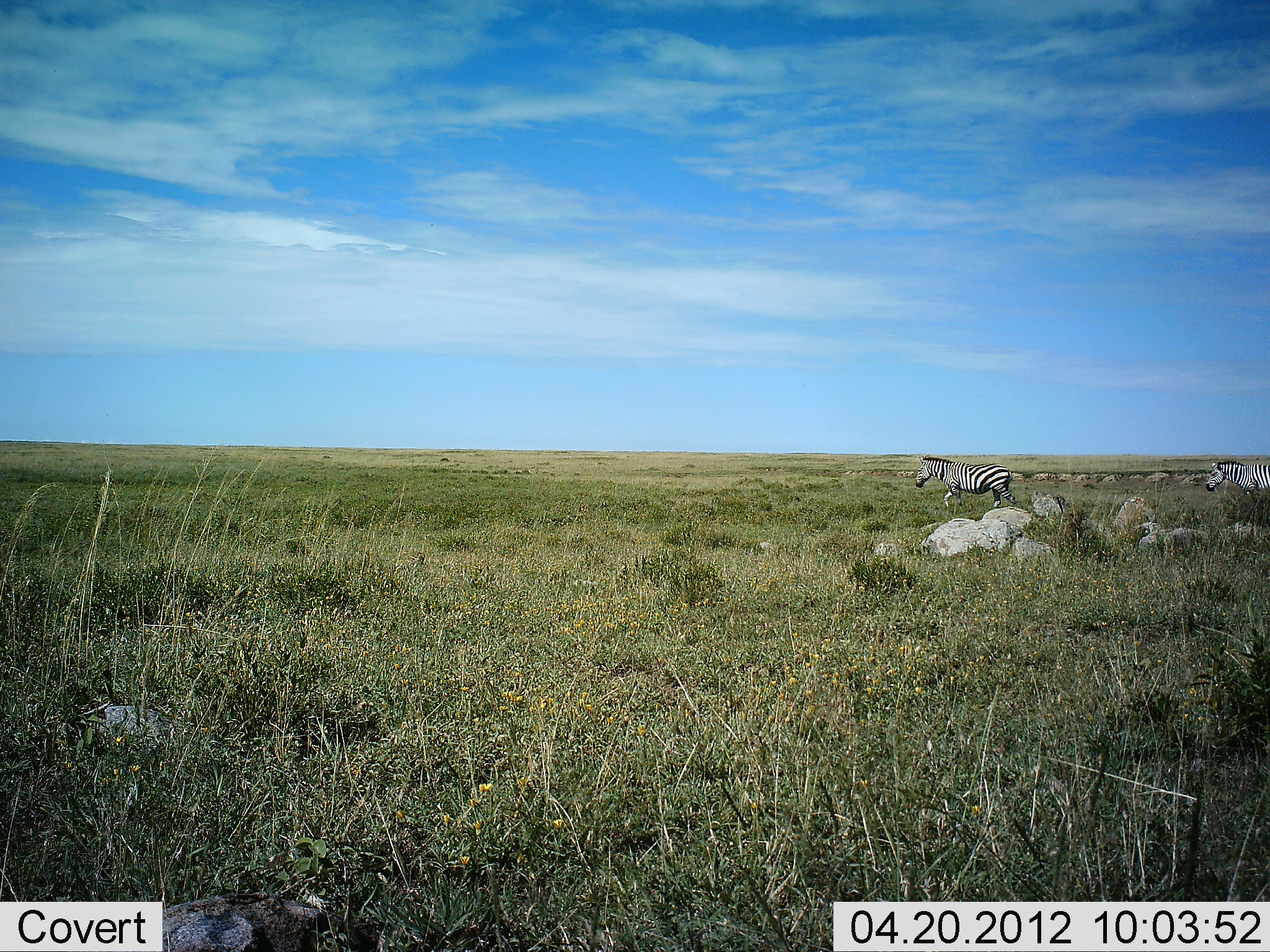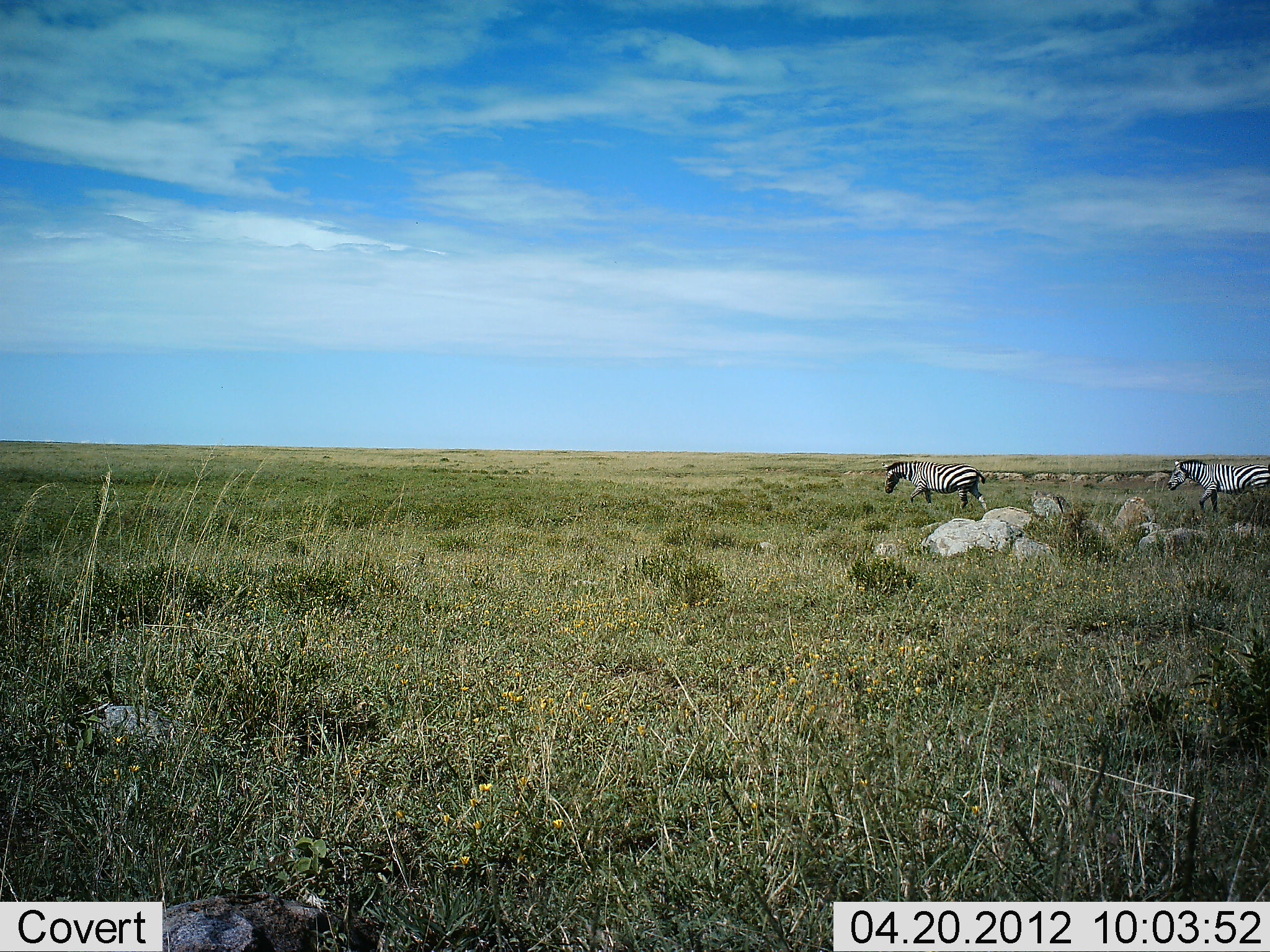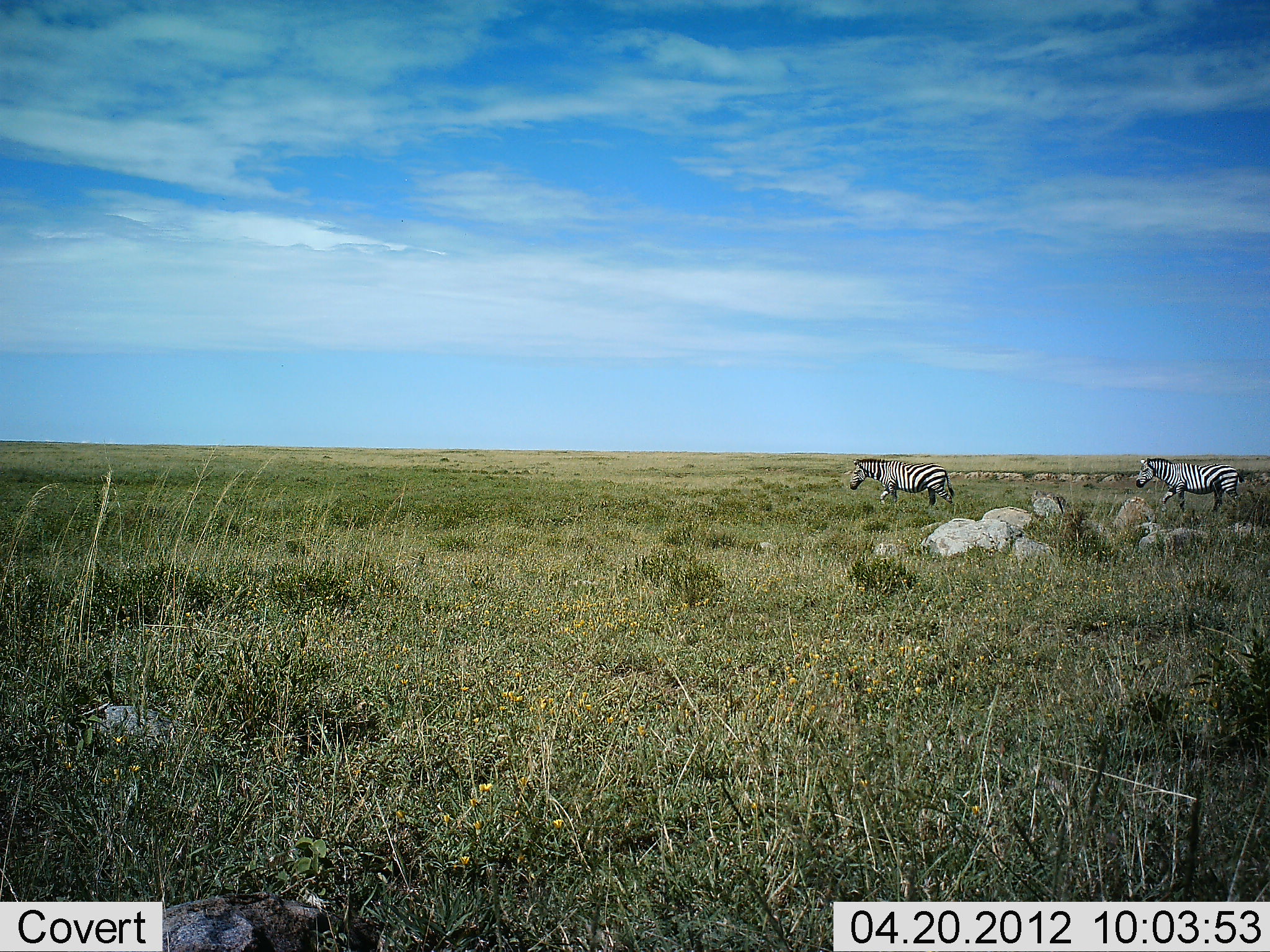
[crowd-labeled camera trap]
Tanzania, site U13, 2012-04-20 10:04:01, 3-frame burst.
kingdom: Animalia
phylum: Chordata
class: Mammalia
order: Perissodactyla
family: Equidae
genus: Equus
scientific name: Equus quagga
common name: plains zebra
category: zebra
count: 2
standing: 5%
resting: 0%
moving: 95%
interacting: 0%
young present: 0%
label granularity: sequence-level